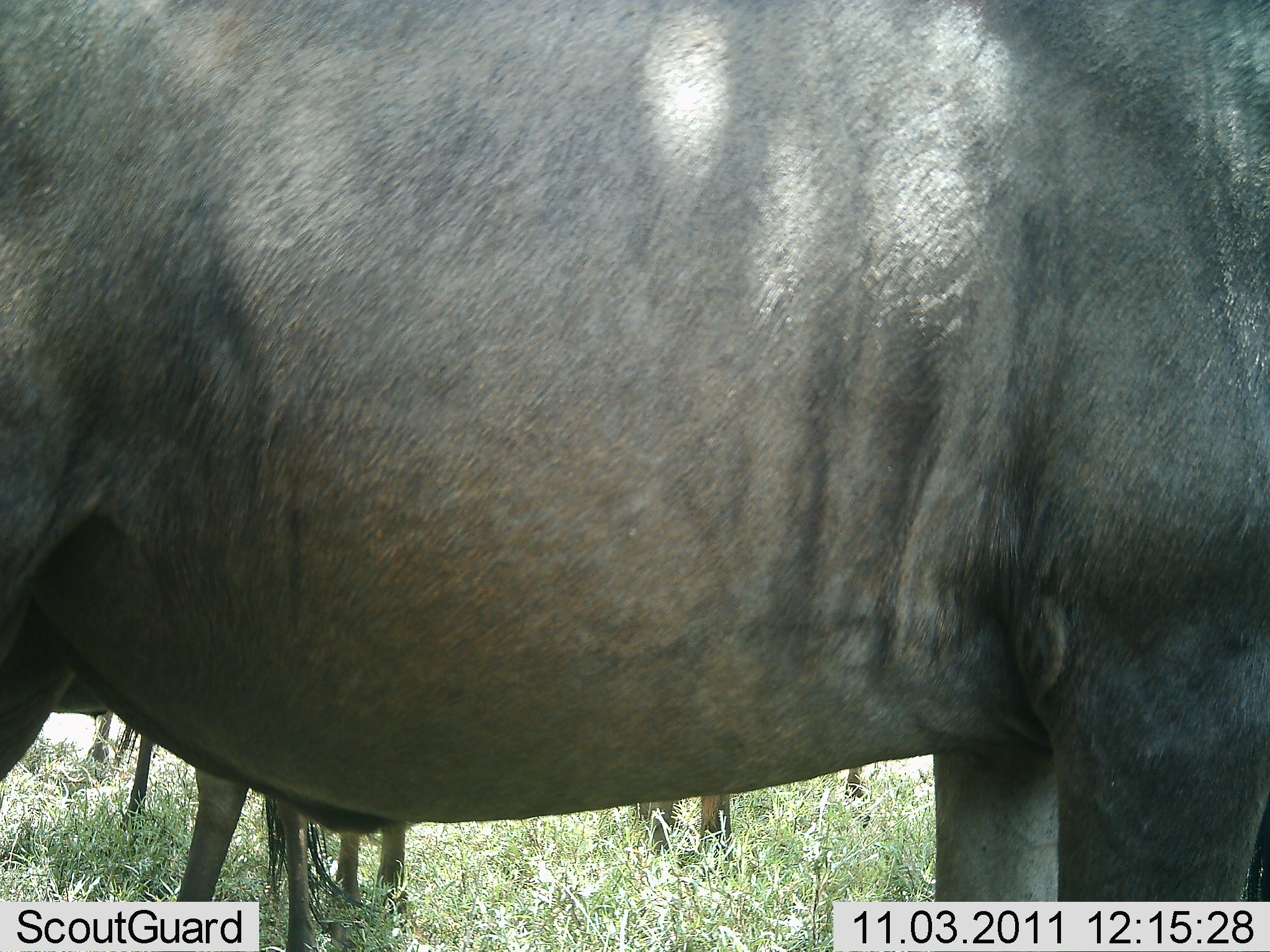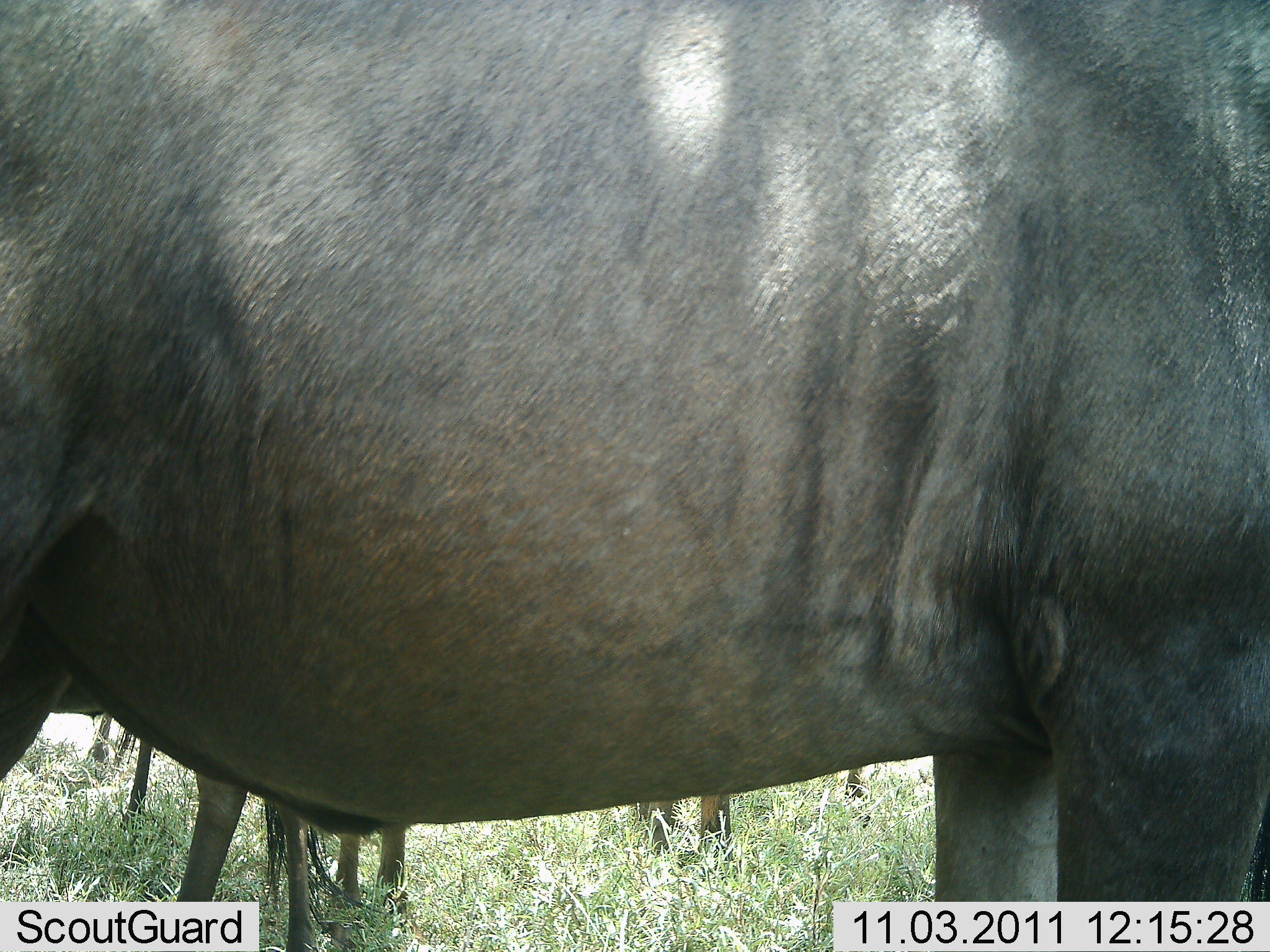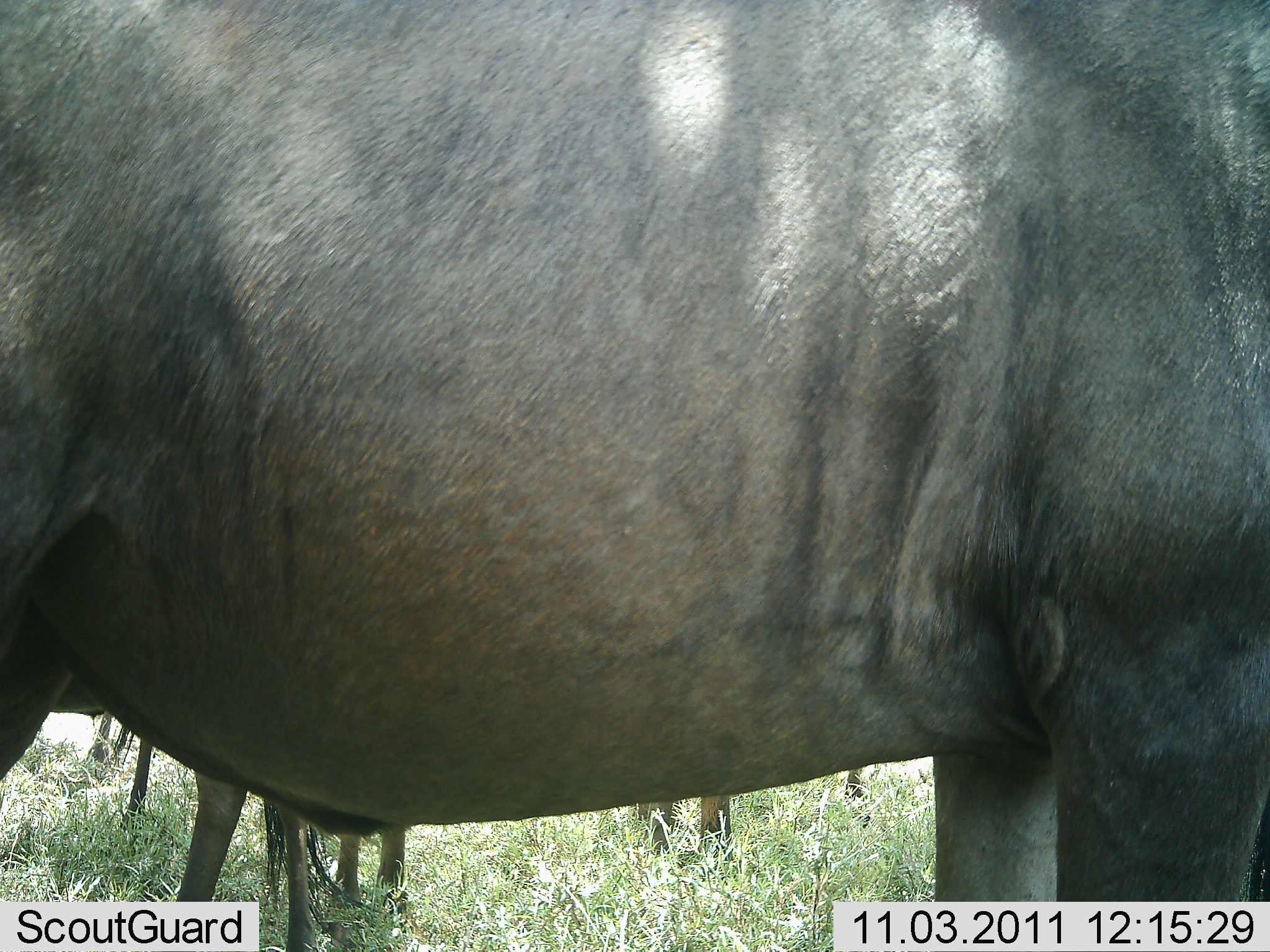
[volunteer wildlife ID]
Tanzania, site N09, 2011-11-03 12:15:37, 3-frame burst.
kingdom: Animalia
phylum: Chordata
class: Mammalia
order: Artiodactyla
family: Bovidae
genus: Connochaetes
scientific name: Connochaetes taurinus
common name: blue wildebeest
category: wildebeest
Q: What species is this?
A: Wildebeest (blue wildebeest) (Connochaetes taurinus).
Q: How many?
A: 3.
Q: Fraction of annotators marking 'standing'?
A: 90%.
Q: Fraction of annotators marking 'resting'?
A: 10%.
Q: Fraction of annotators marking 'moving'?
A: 0%.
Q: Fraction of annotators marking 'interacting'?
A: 0%.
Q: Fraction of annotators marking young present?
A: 10%.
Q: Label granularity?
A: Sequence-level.